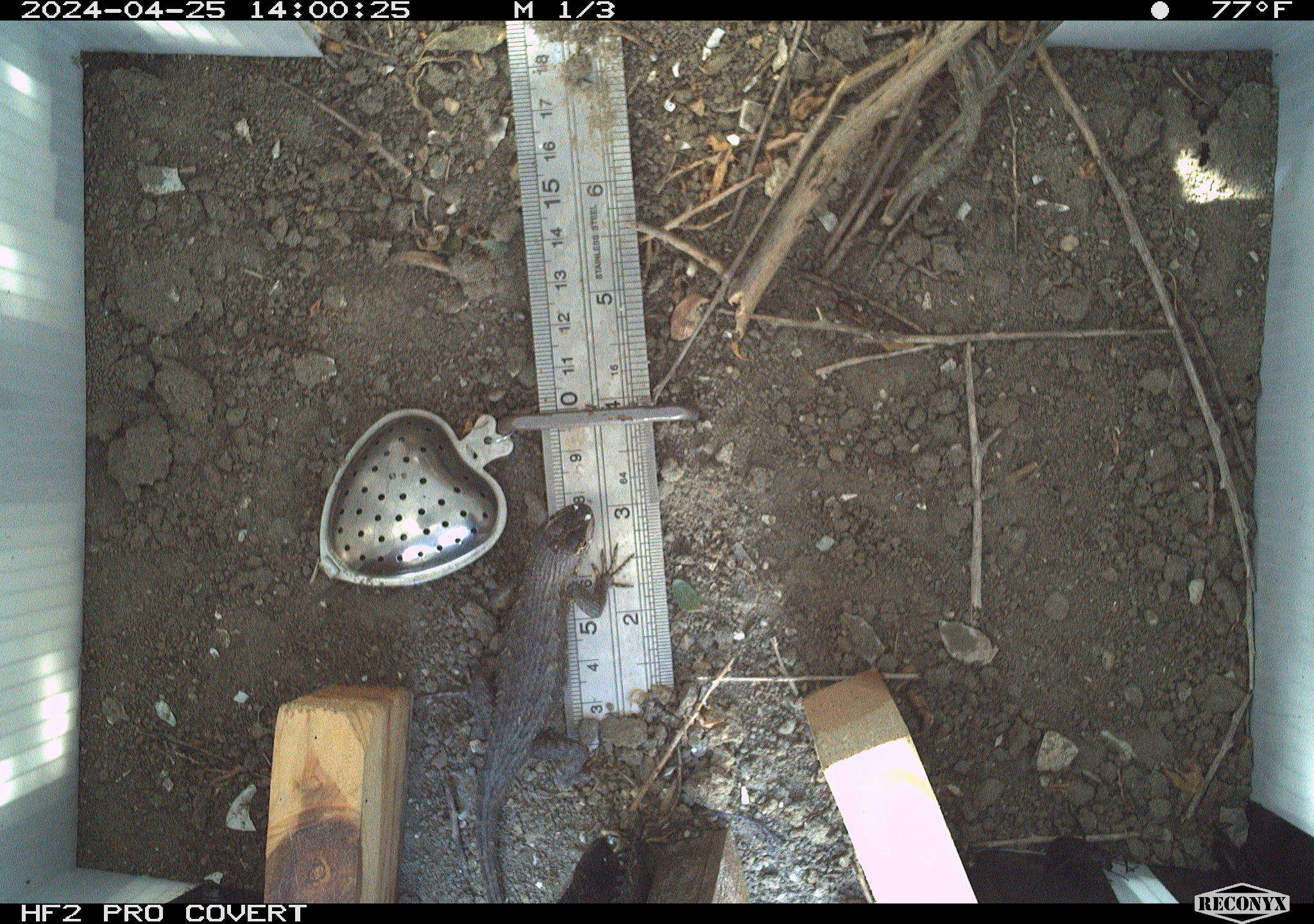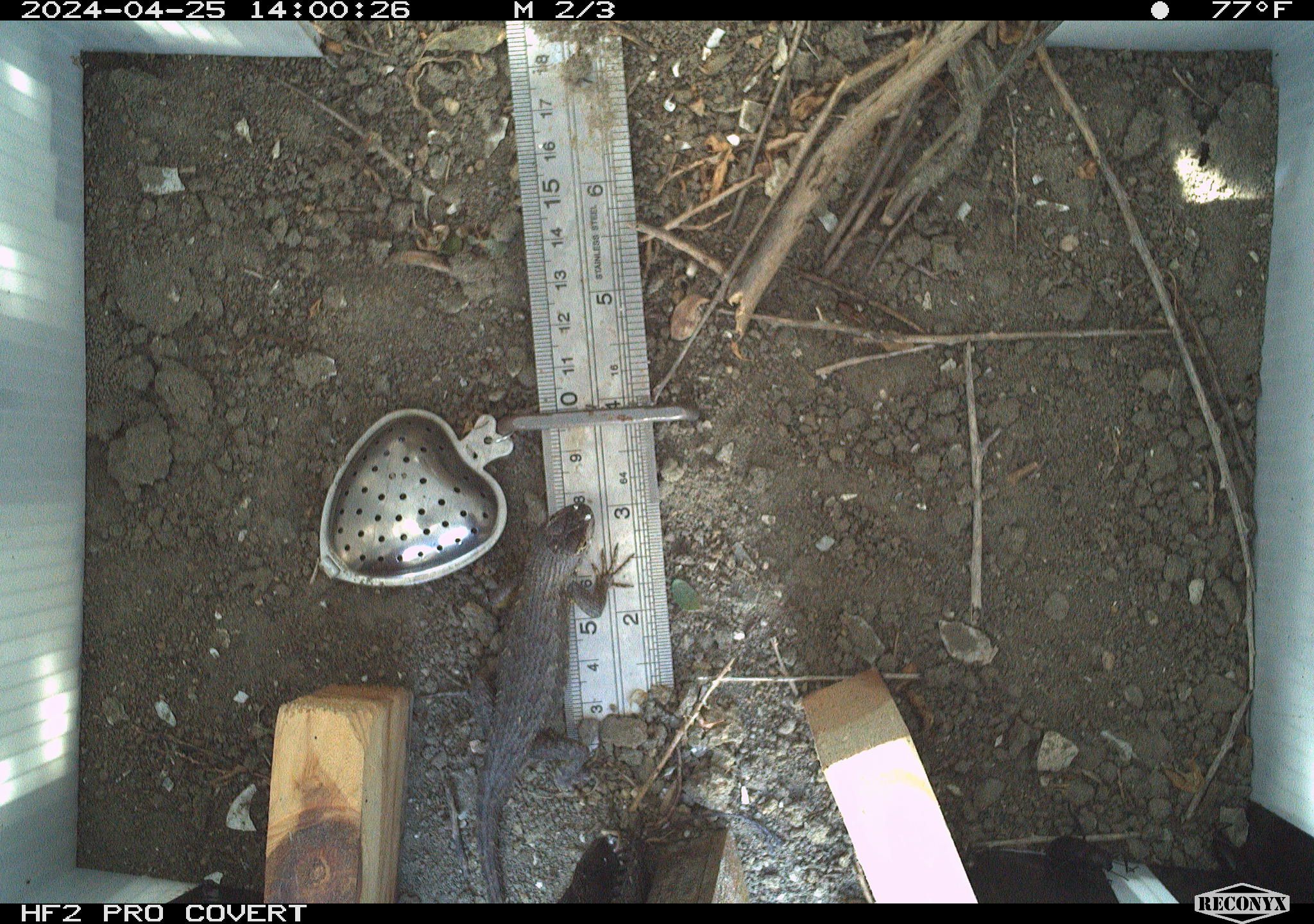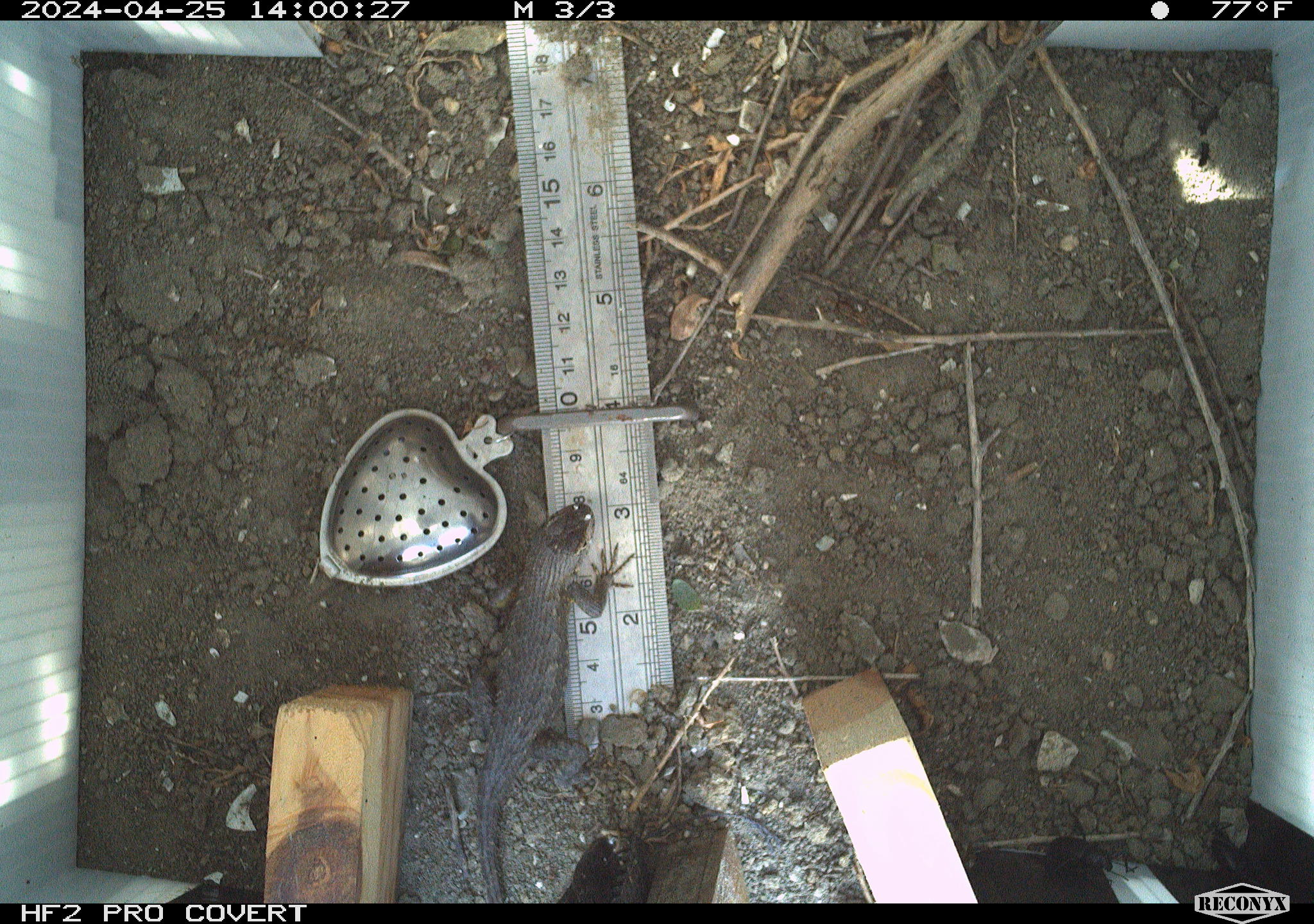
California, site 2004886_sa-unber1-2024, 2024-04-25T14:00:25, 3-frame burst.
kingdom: Animalia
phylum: Chordata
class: Reptilia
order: Squamata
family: Phrynosomatidae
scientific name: Phrynosomatidae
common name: phrynosomatid lizards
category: phrynosomatidae family